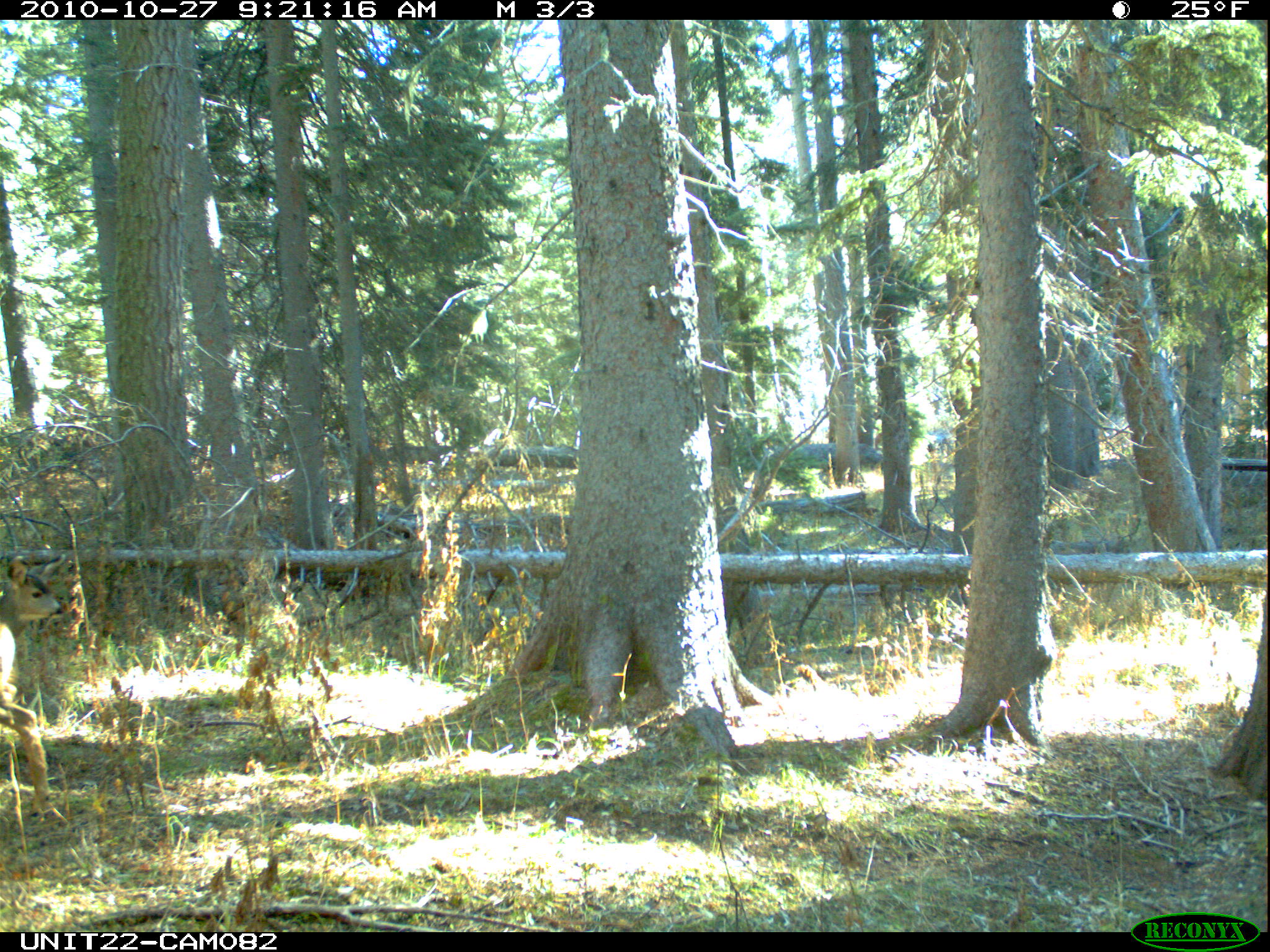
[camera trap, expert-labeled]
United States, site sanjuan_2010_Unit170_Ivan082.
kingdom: Animalia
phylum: Chordata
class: Mammalia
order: Artiodactyla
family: Cervidae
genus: Odocoileus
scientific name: Odocoileus hemionus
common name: mule deer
Odocoileus hemionus (mule deer).